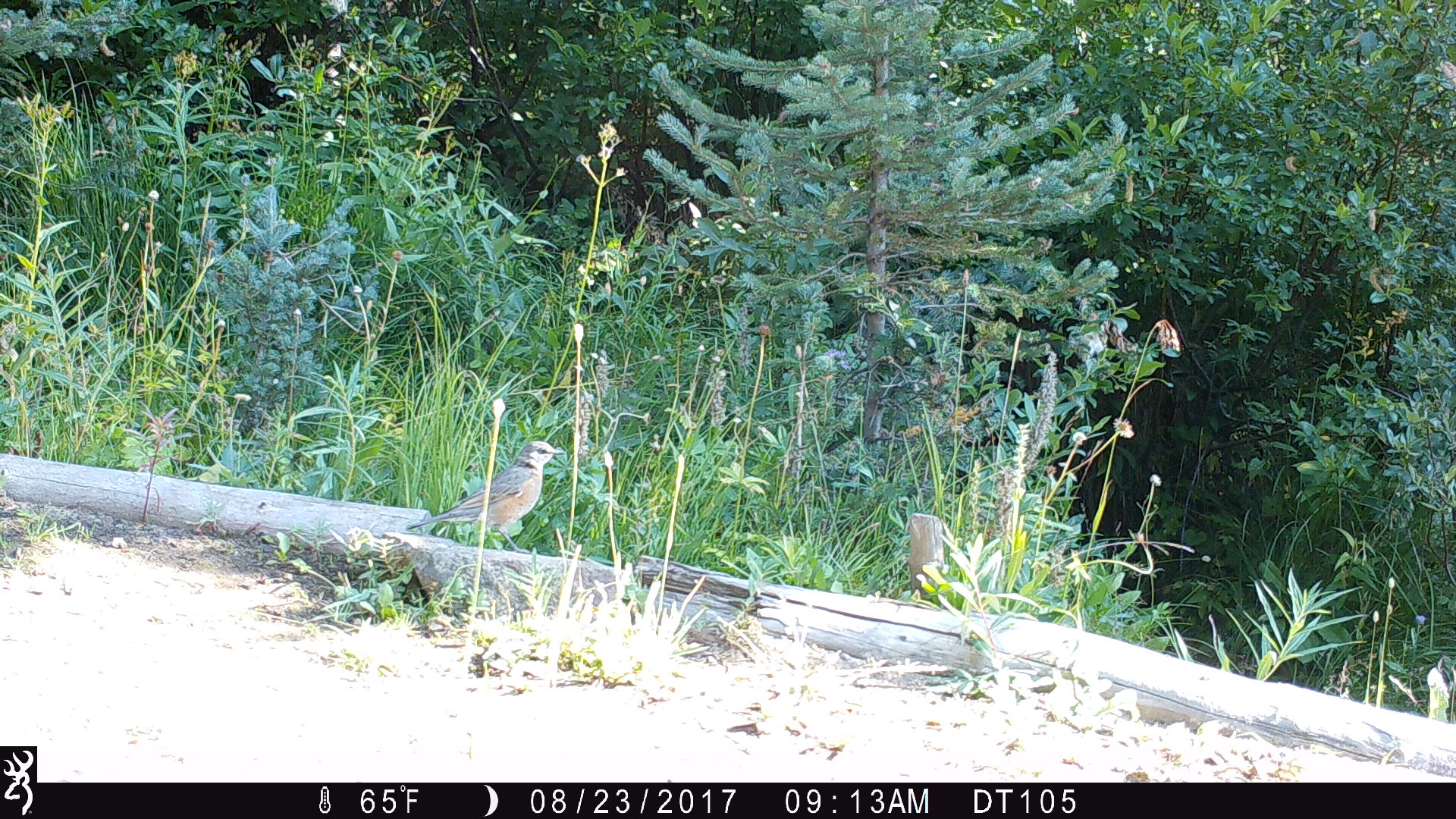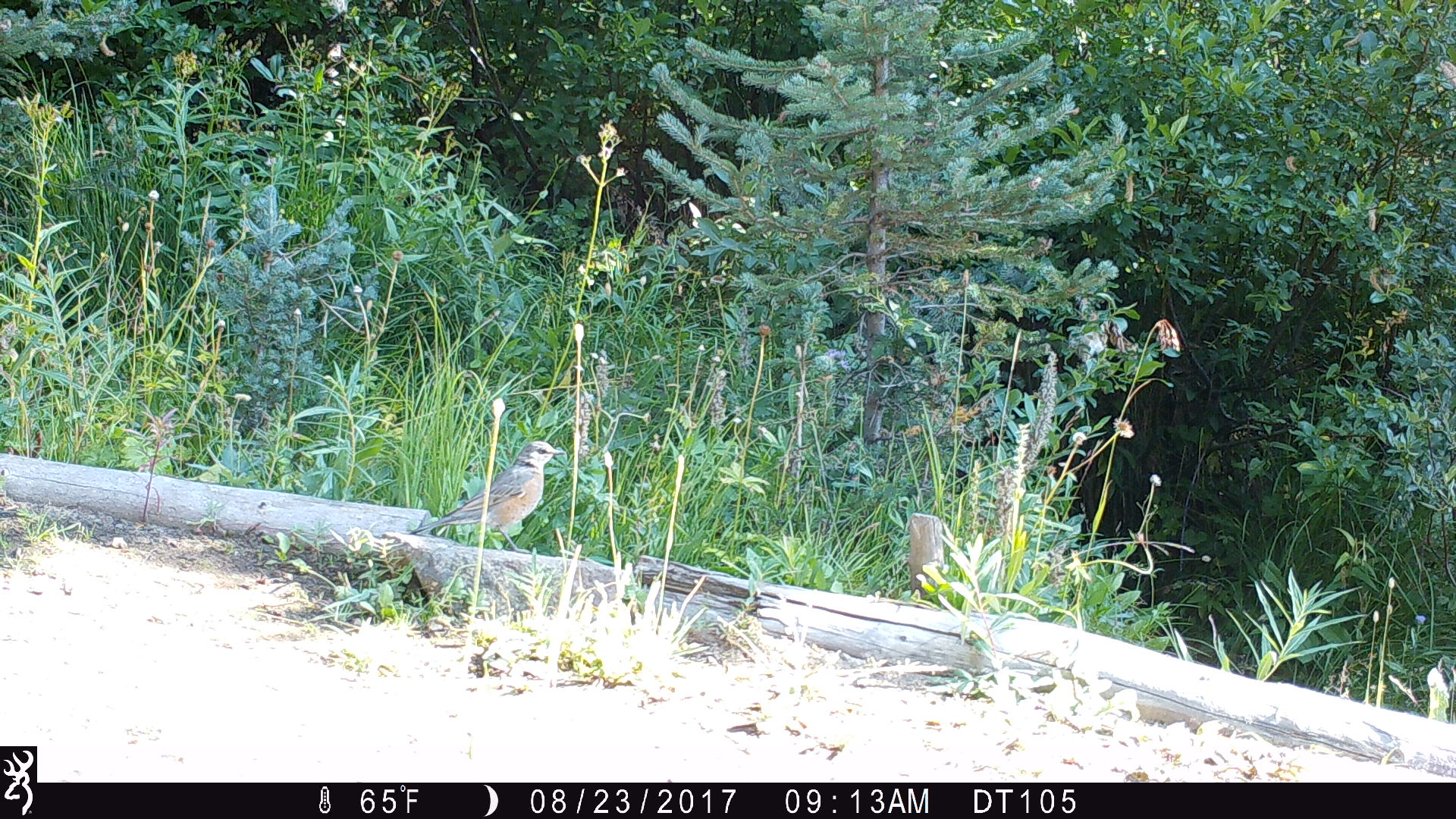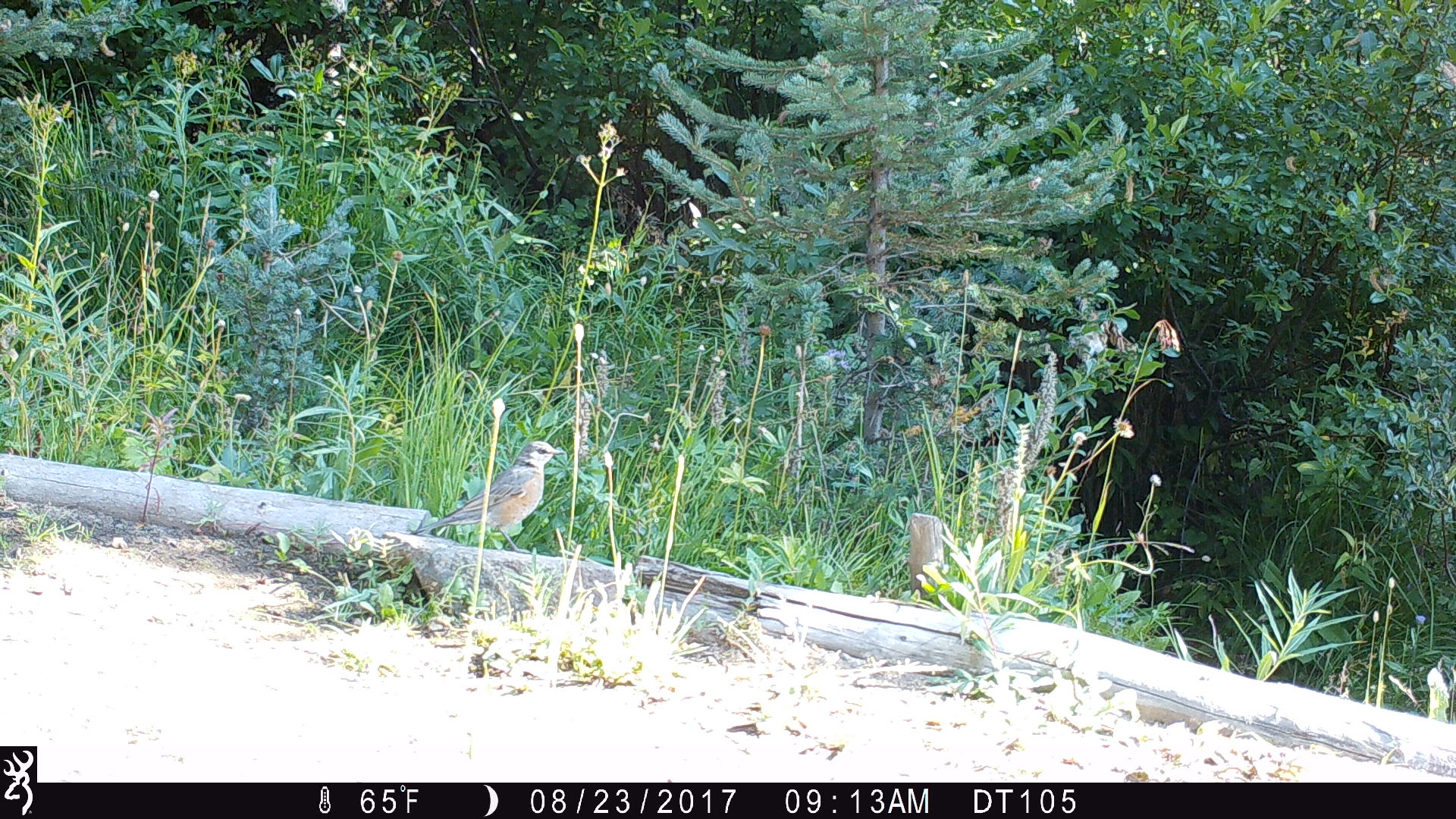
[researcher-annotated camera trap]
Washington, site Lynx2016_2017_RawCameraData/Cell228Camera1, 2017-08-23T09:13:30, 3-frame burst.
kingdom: Animalia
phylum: Chordata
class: Aves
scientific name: Aves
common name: birds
Aves (birds). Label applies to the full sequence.